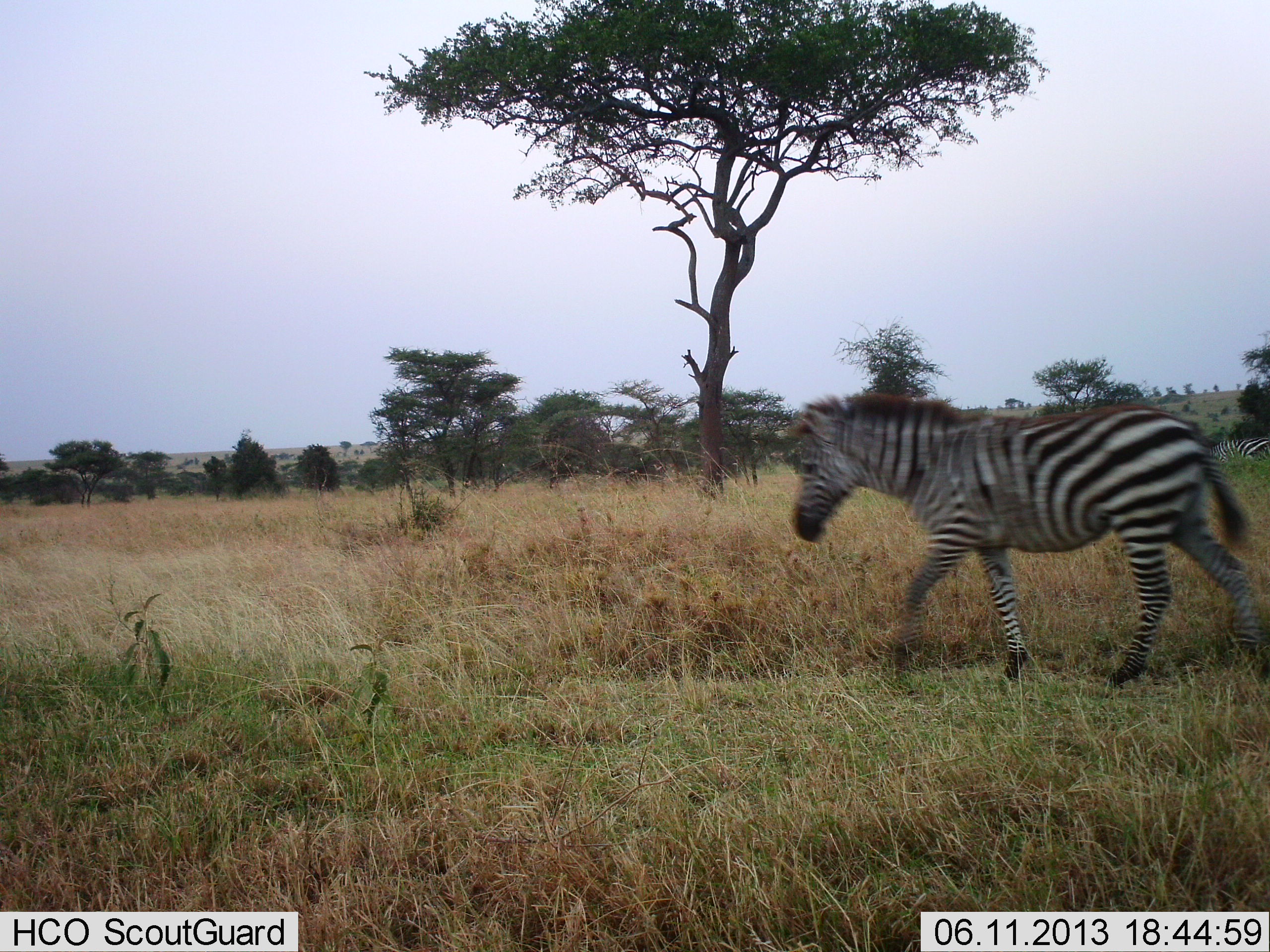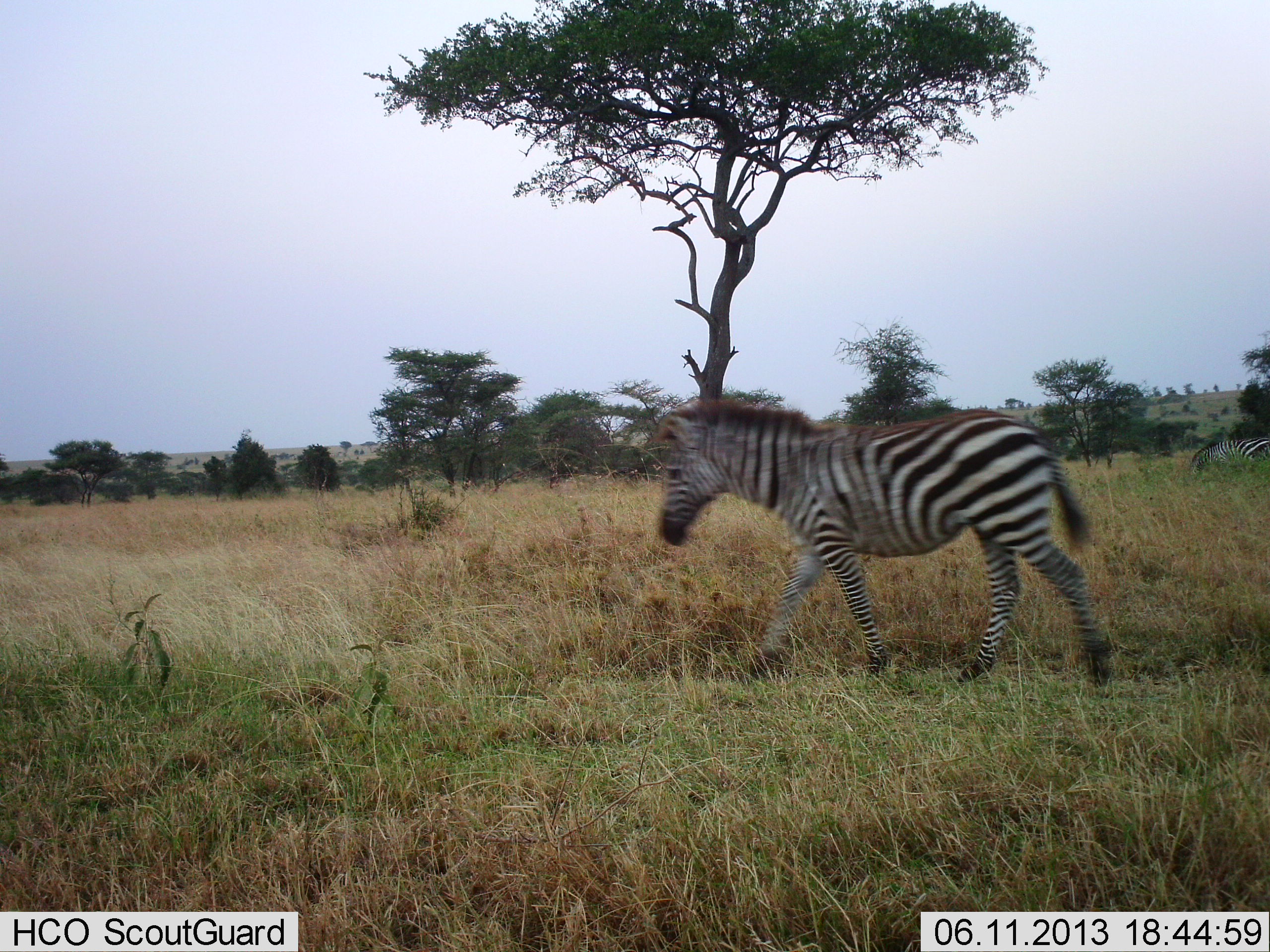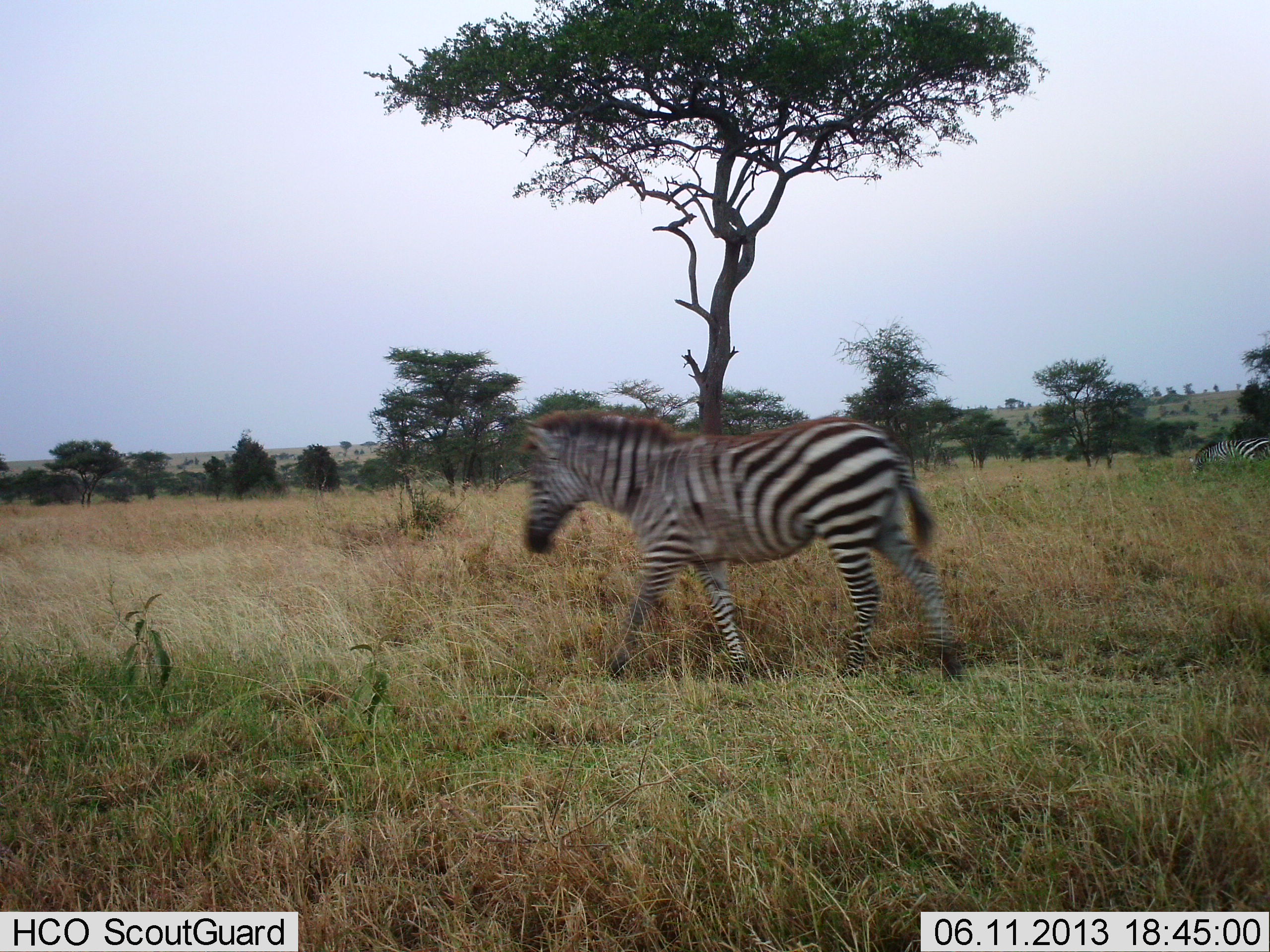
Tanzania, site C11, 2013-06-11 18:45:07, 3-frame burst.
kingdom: Animalia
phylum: Chordata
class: Mammalia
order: Perissodactyla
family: Equidae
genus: Equus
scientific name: Equus quagga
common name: plains zebra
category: zebra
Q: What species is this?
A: Zebra (plains zebra) (Equus quagga).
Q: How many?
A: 2.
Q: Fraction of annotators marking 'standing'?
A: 12%.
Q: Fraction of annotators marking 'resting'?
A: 0%.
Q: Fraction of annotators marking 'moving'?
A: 100%.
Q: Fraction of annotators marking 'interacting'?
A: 0%.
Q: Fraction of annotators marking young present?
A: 0%.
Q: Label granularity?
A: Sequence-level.